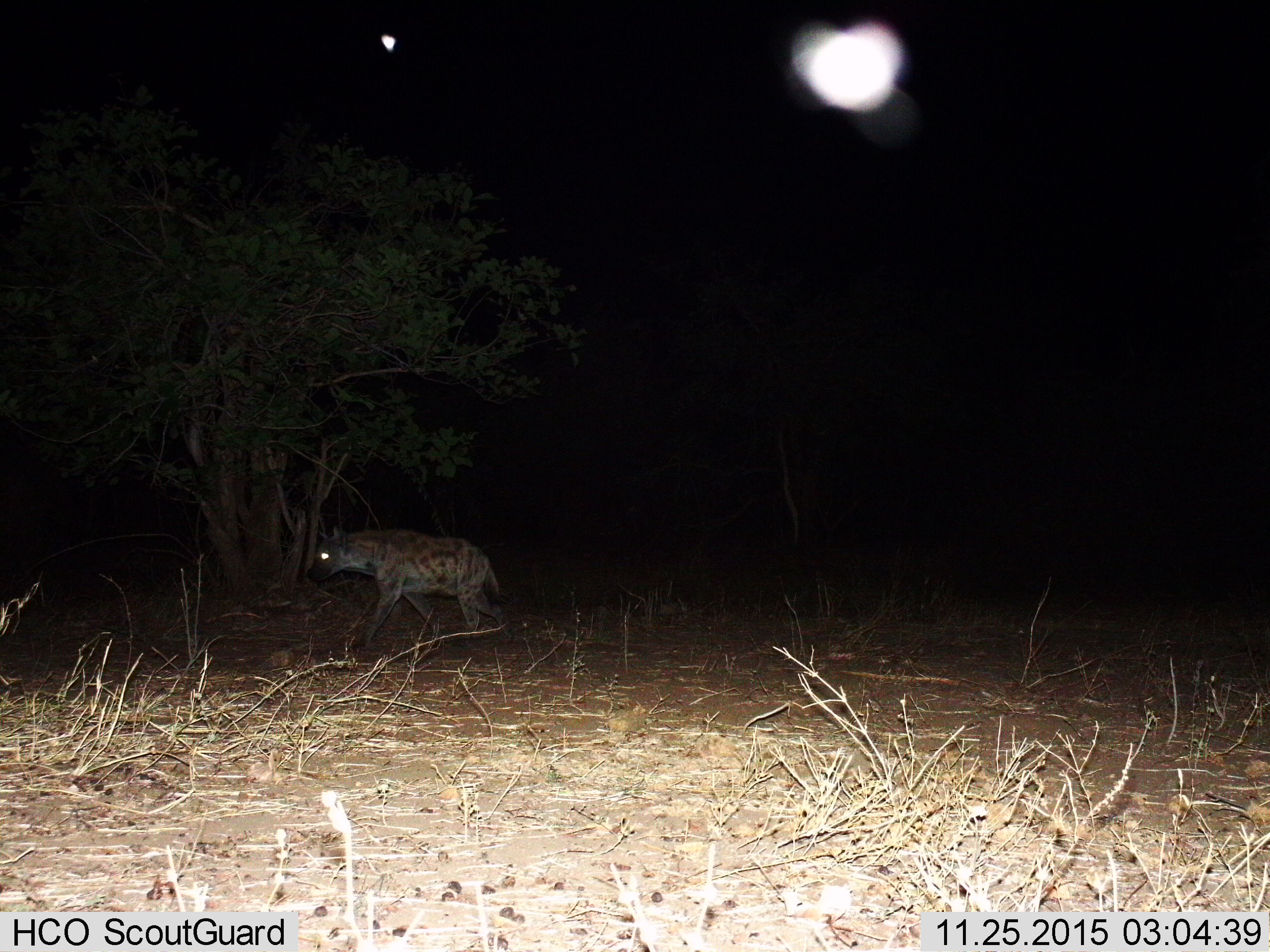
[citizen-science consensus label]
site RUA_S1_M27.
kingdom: Animalia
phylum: Chordata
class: Mammalia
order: Carnivora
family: Hyaenidae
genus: Crocuta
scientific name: Crocuta crocuta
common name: spotted hyena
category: hyenaspotted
Hyenaspotted (spotted hyena) (Crocuta crocuta), count 1. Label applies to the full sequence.